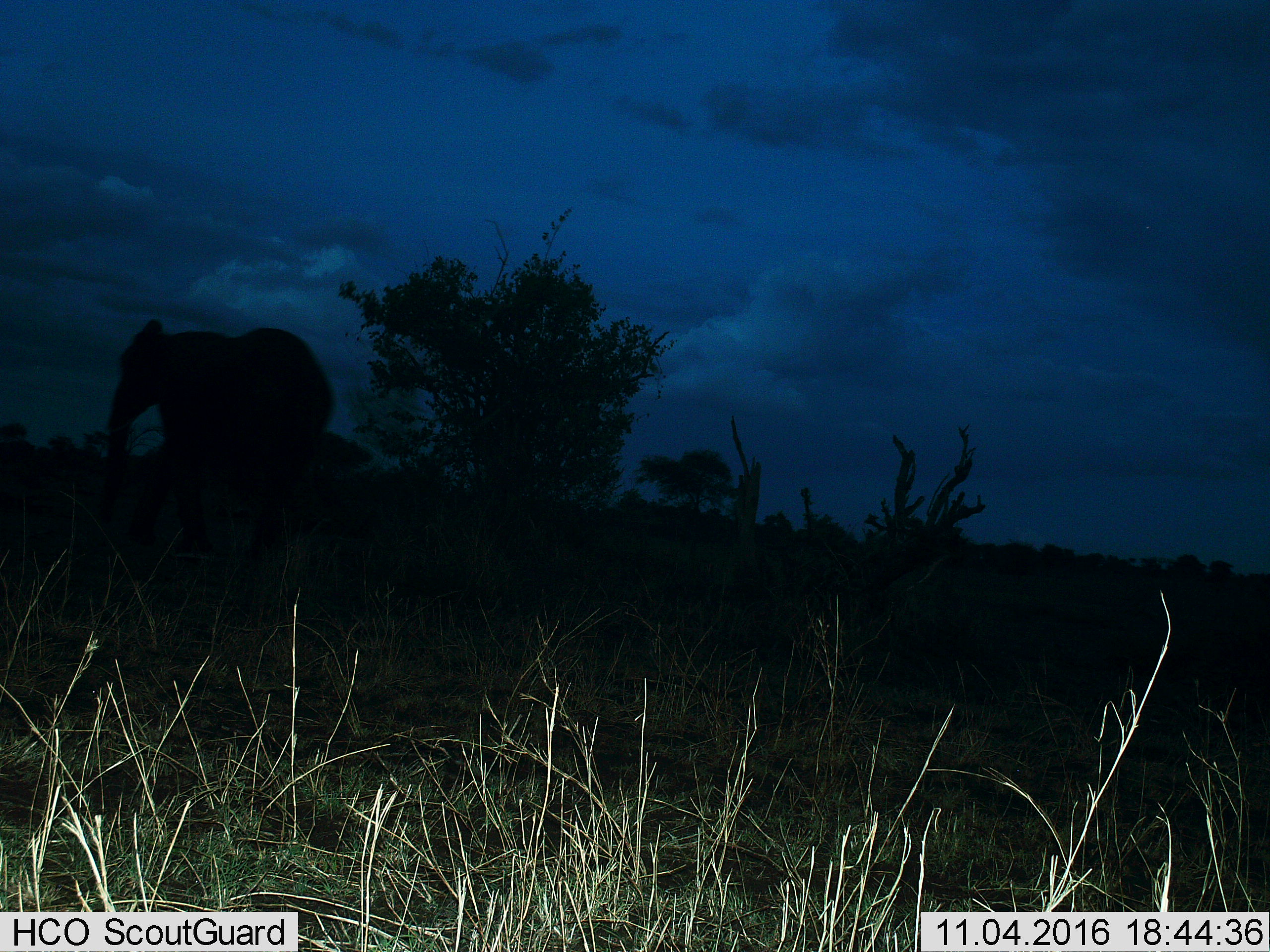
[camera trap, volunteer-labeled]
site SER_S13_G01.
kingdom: Animalia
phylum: Chordata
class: Mammalia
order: Proboscidea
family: Elephantidae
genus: Loxodonta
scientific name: Loxodonta africana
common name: african bush elephant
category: elephant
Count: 1.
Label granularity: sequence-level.